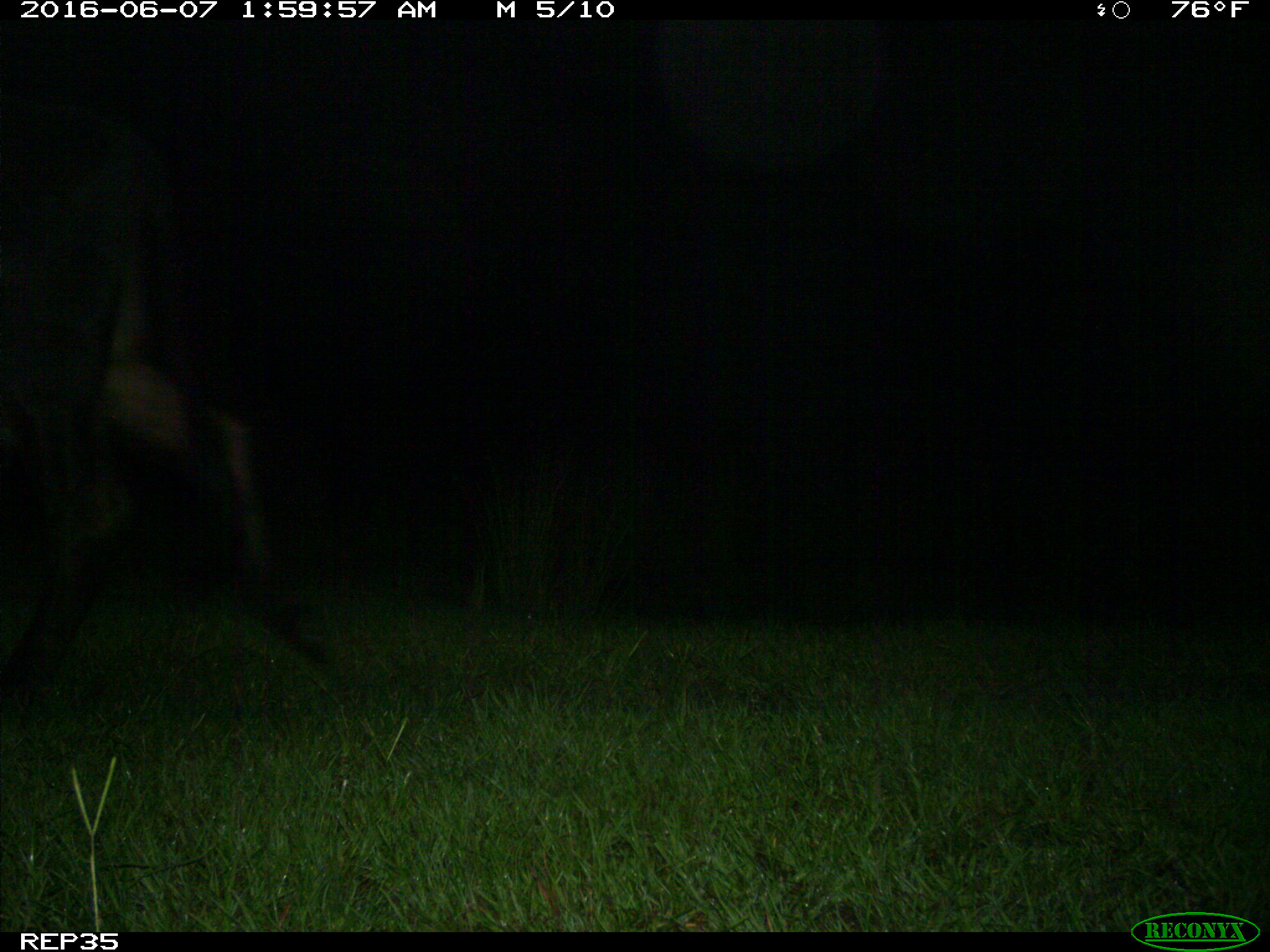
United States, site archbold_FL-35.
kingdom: Animalia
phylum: Chordata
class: Mammalia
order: Artiodactyla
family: Bovidae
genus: Bos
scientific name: Bos taurus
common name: domestic cow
Bos taurus (domestic cow).